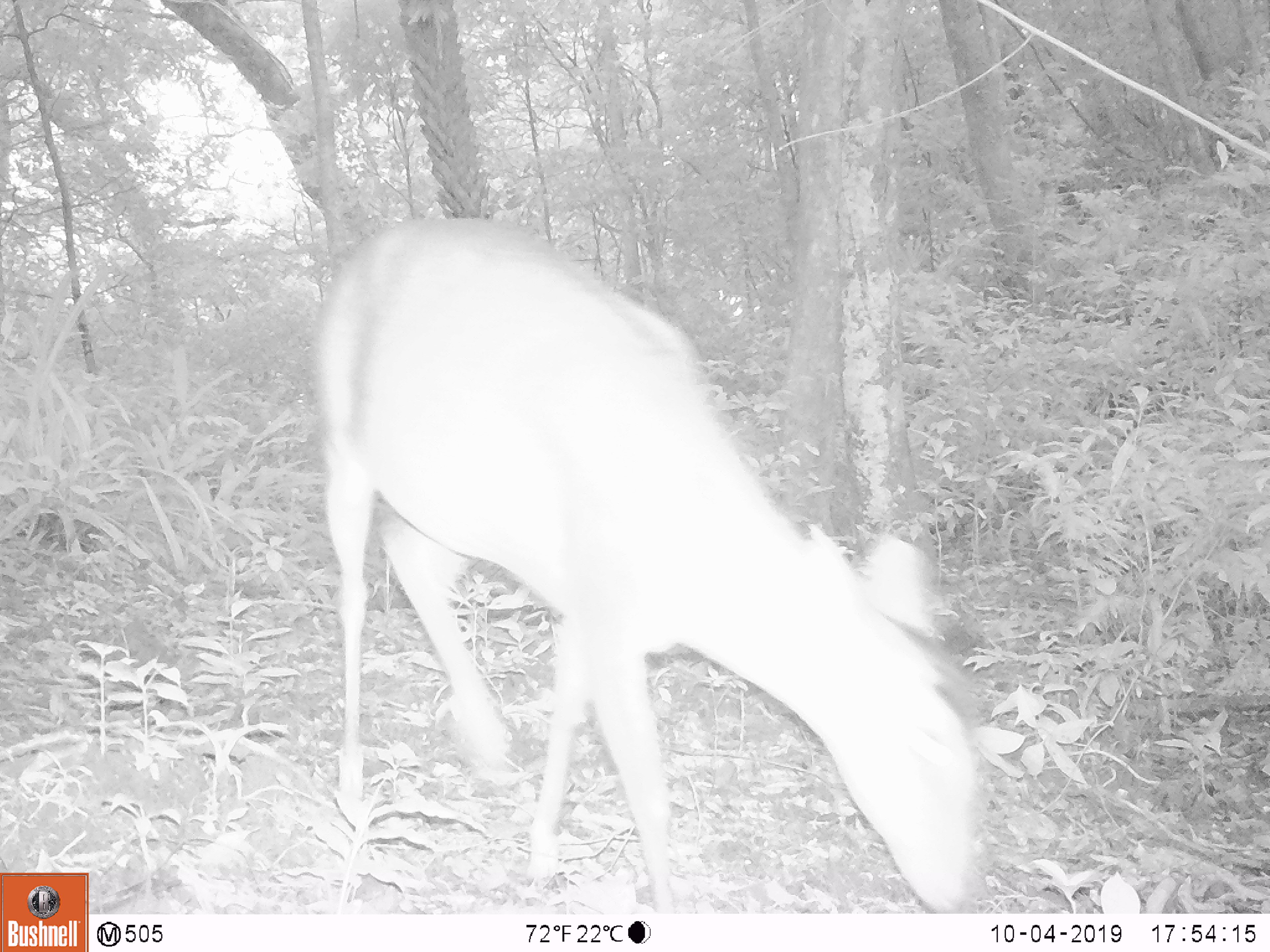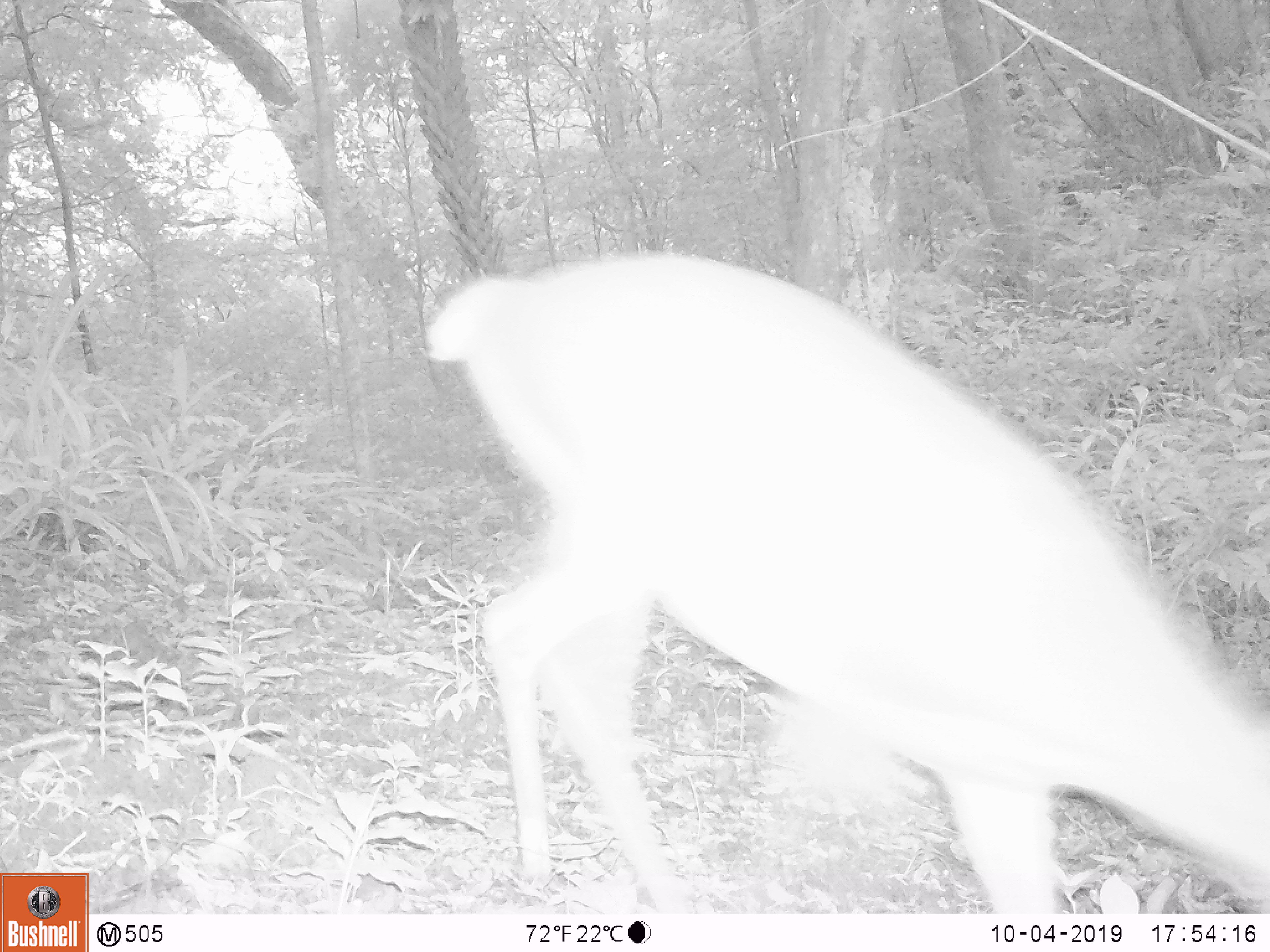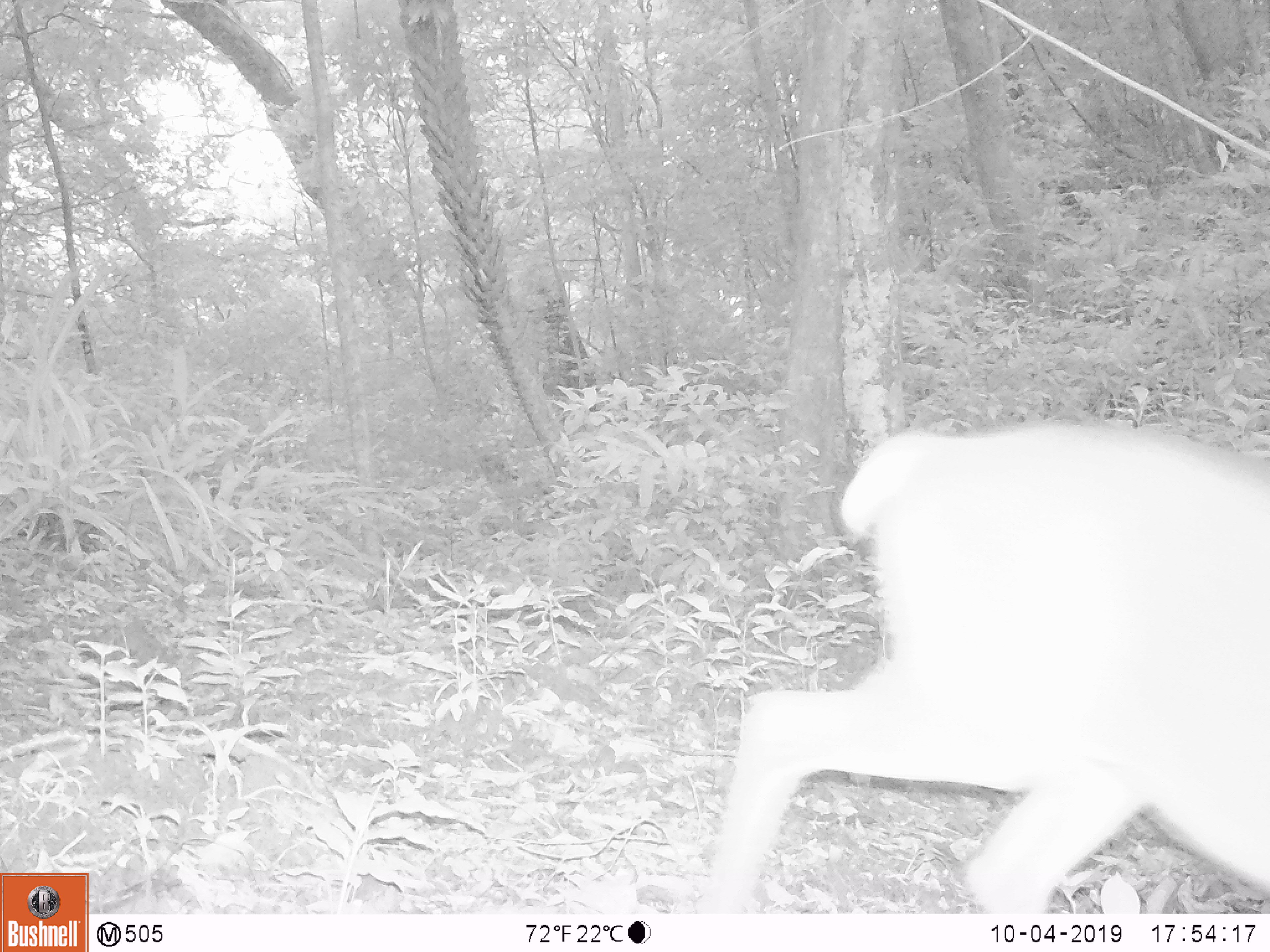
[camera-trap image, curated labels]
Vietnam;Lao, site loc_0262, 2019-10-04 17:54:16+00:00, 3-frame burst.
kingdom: Animalia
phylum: Chordata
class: Mammalia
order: Artiodactyla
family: Cervidae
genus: Muntiacus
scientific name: Muntiacus vuquangensis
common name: large-antlered muntjac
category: large antlered muntjac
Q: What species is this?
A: Large antlered muntjac (large-antlered muntjac) (Muntiacus vuquangensis).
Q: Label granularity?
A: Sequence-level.